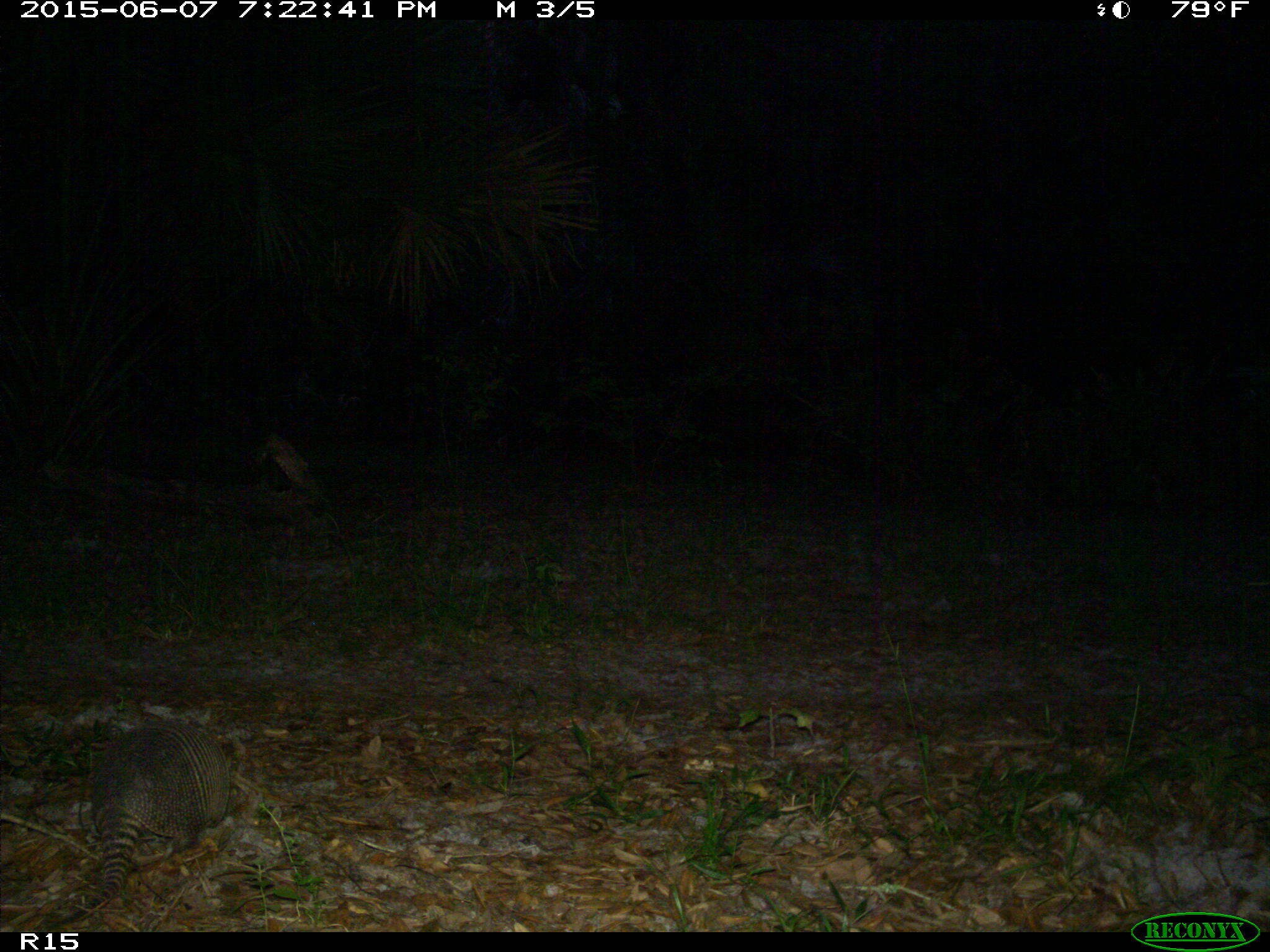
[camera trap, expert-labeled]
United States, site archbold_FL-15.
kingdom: Animalia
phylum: Chordata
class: Mammalia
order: Cingulata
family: Dasypodidae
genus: Dasypus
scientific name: Dasypus novemcinctus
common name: nine-banded armadillo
Dasypus novemcinctus (nine-banded armadillo).